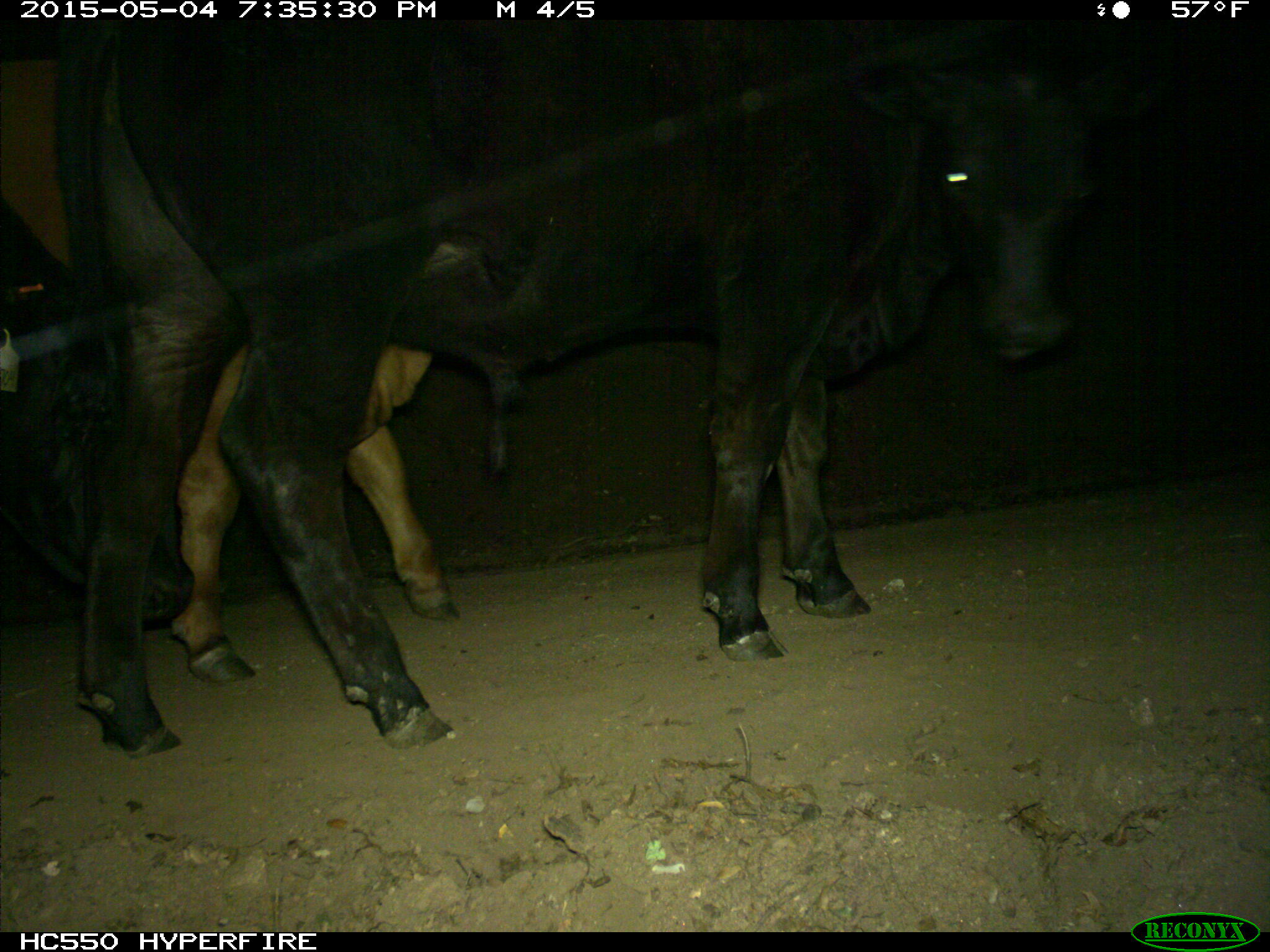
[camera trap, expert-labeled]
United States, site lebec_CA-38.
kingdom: Animalia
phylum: Chordata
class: Mammalia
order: Artiodactyla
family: Bovidae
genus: Bos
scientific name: Bos taurus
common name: domestic cow